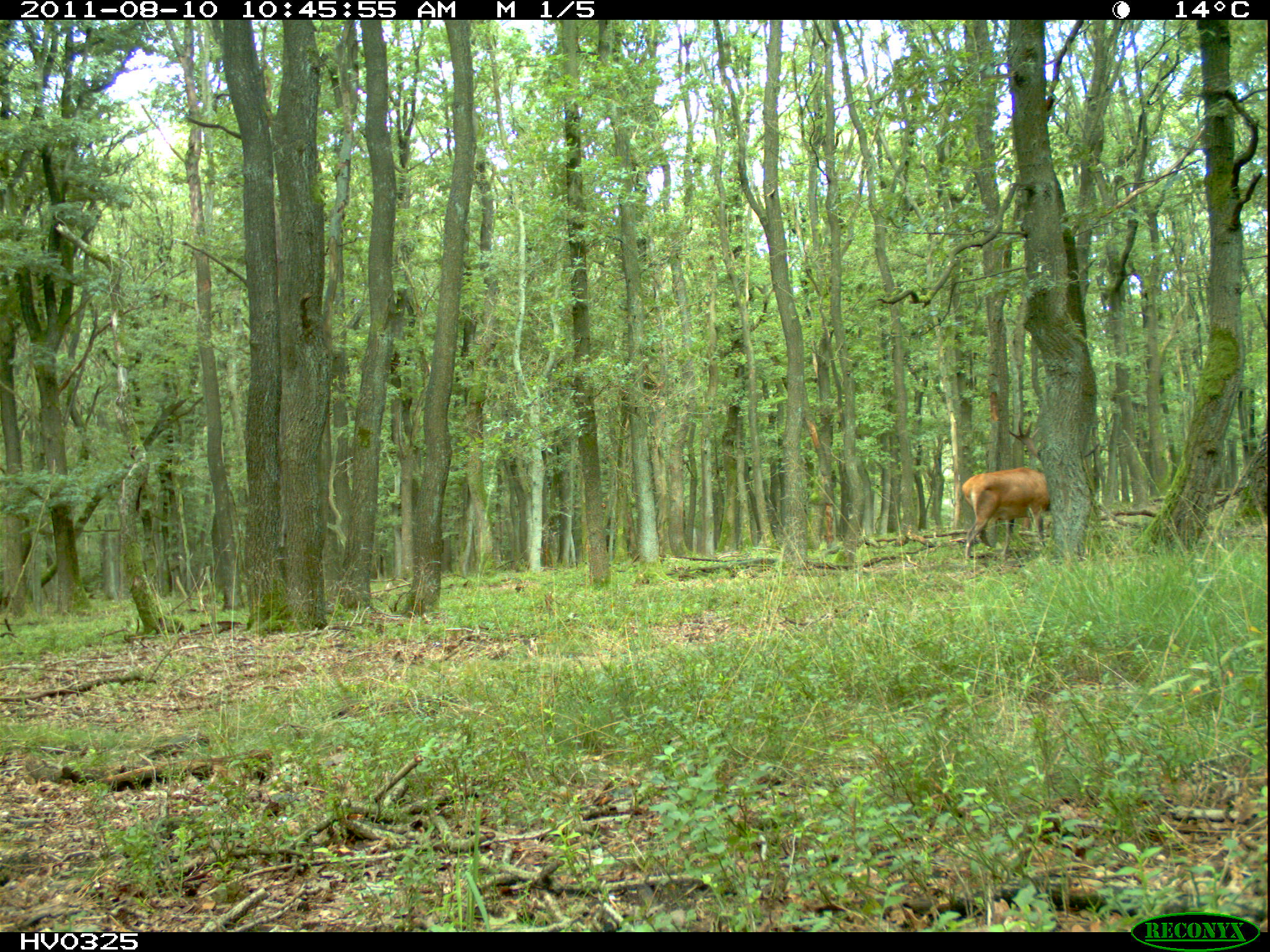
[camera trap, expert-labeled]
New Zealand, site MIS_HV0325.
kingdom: Animalia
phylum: Chordata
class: Mammalia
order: Artiodactyla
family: Cervidae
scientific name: Cervidae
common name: deer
Deer (Cervidae).